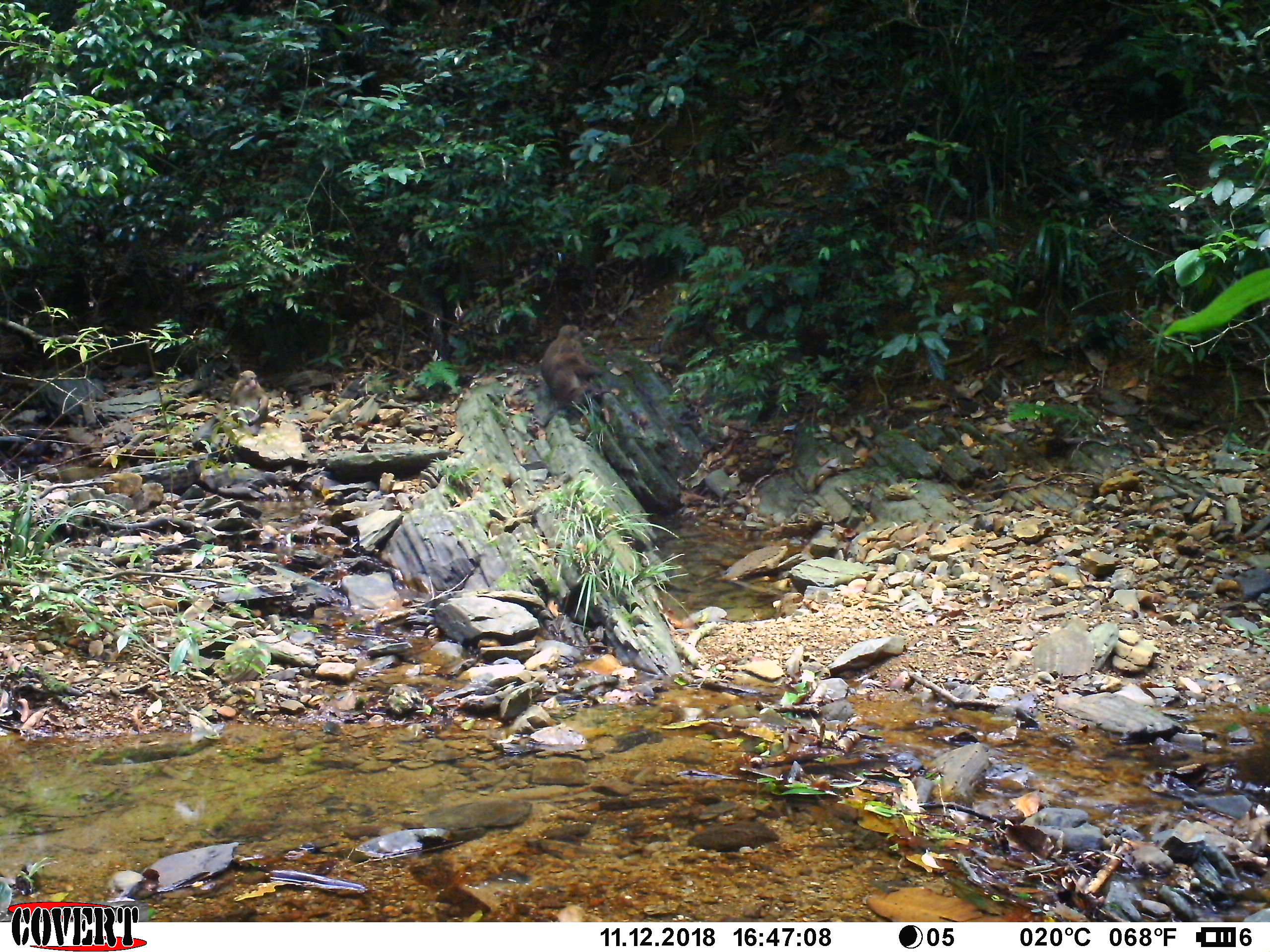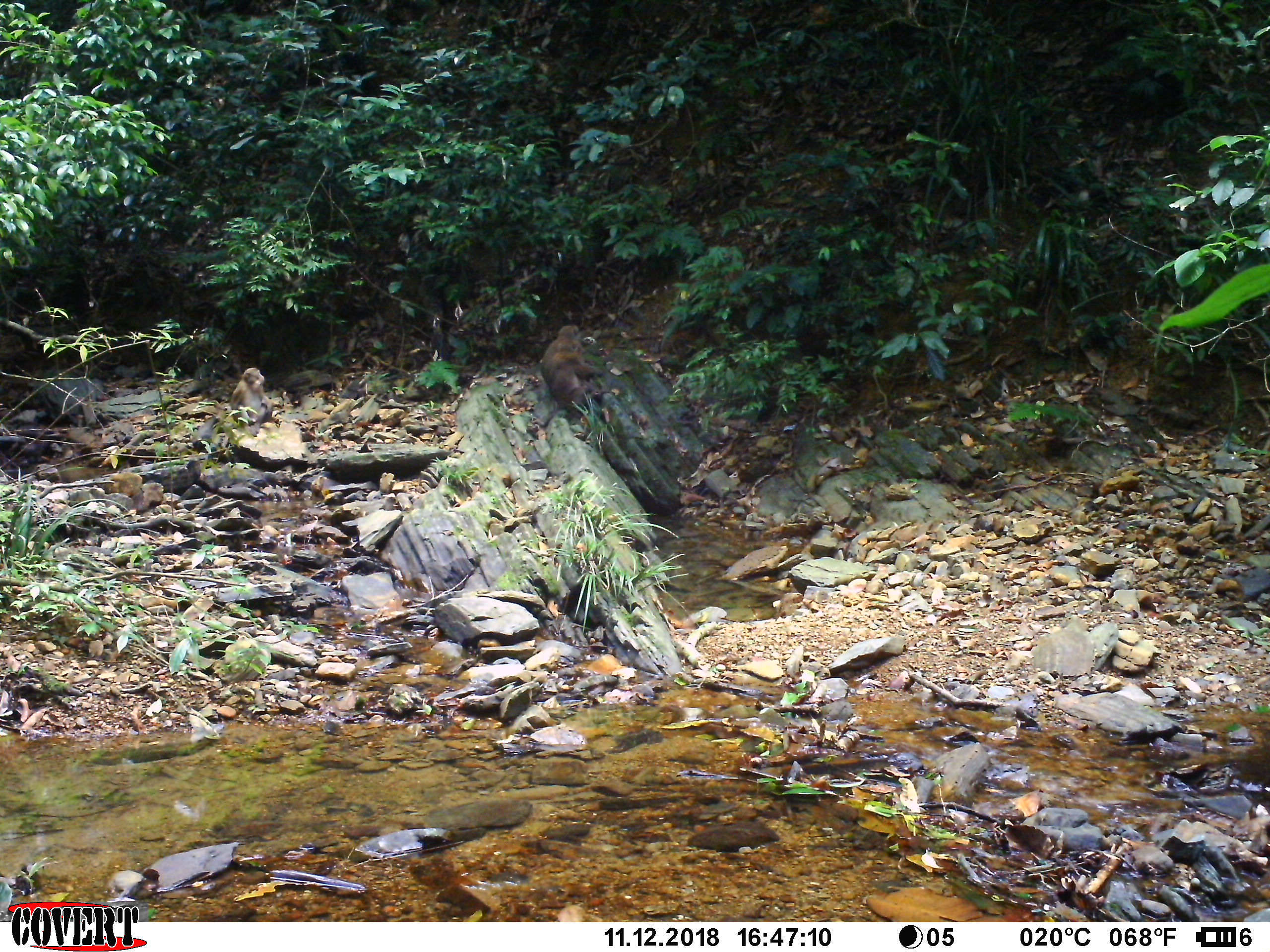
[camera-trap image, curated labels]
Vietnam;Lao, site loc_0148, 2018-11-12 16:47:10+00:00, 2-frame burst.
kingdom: Animalia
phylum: Chordata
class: Mammalia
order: Primates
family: Cercopithecidae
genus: Macaca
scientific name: Macaca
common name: macaques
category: assam or rhesus macaque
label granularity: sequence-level